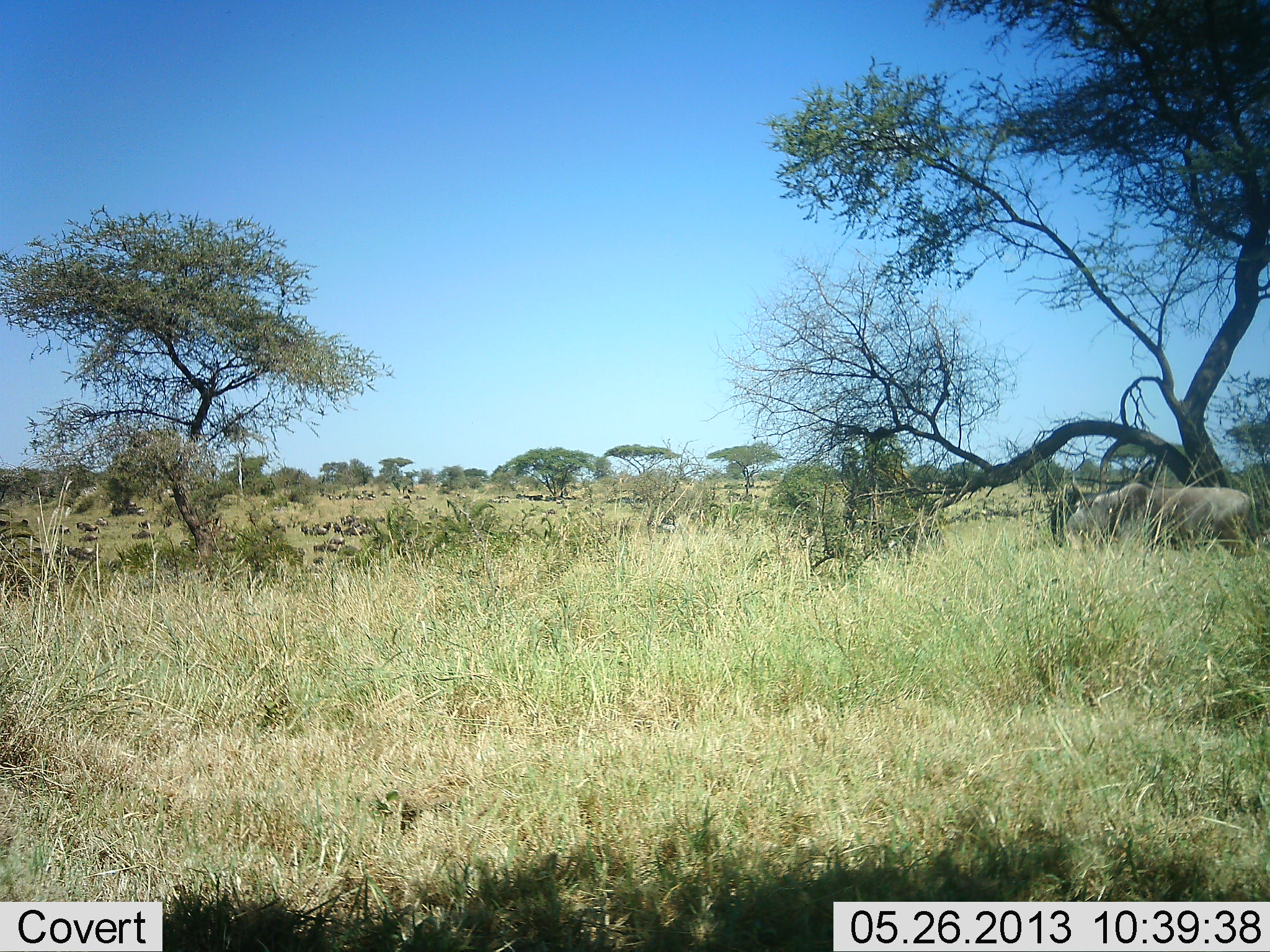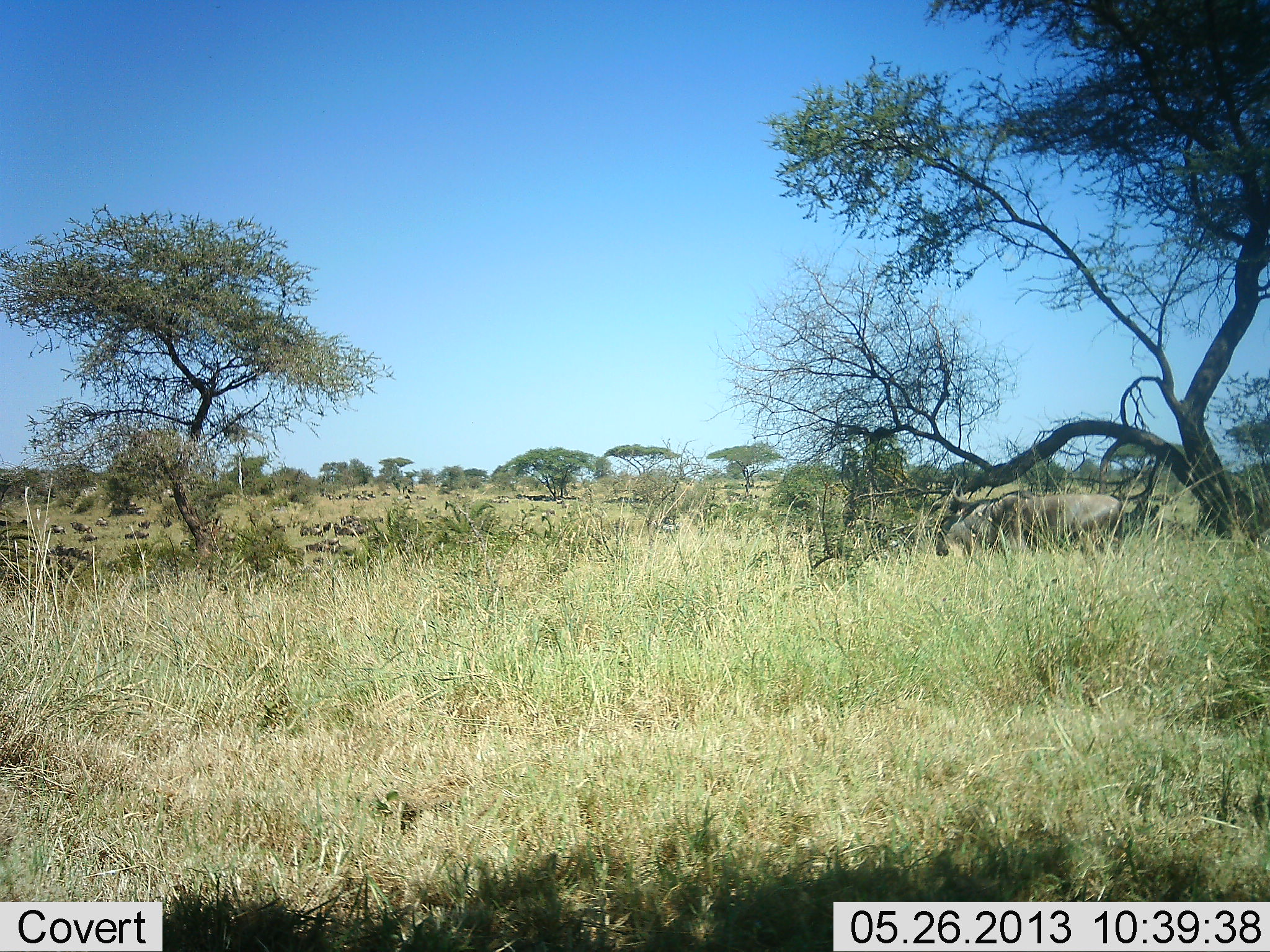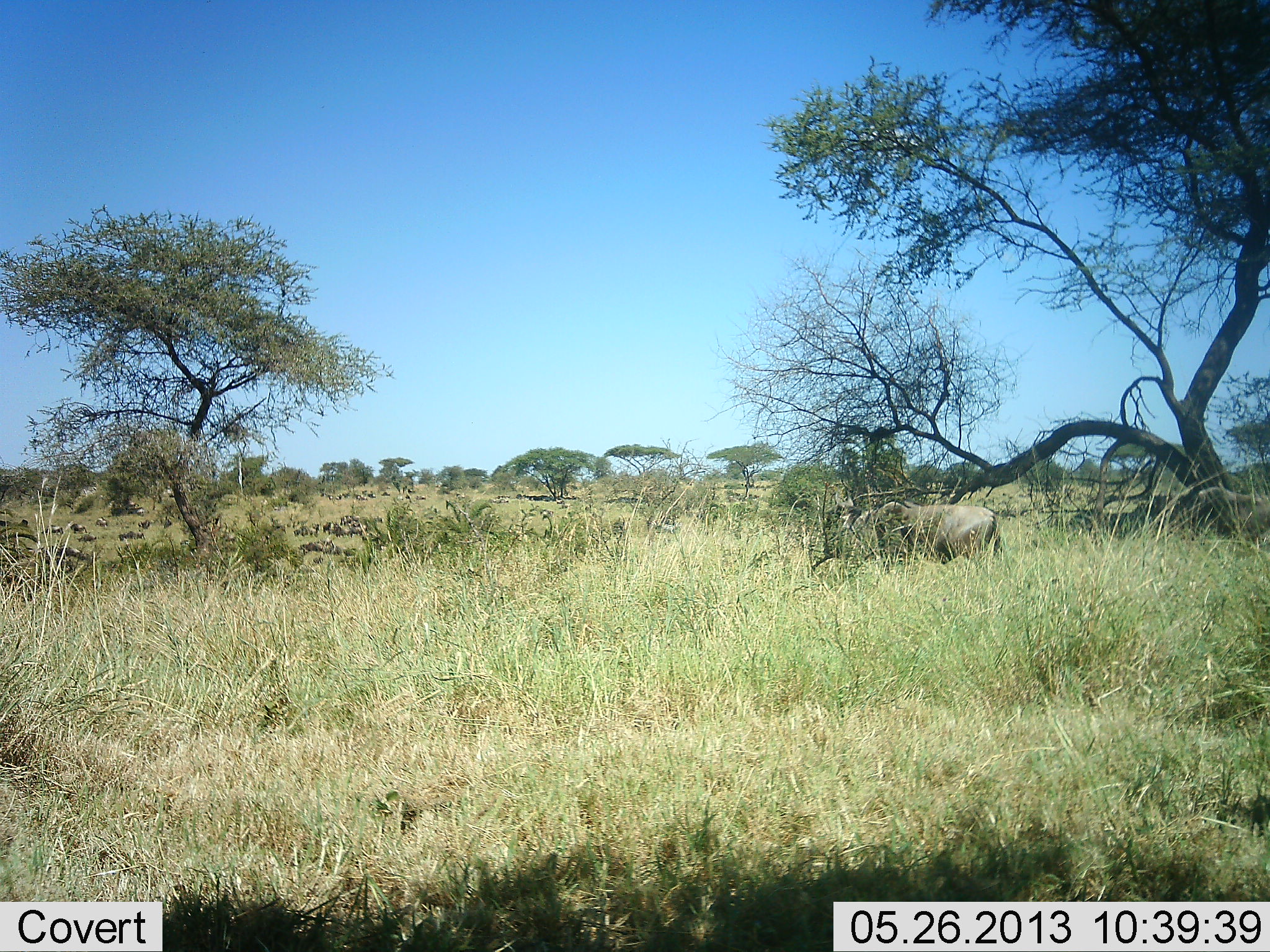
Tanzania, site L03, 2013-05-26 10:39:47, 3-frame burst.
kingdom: Animalia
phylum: Chordata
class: Mammalia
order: Artiodactyla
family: Bovidae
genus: Connochaetes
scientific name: Connochaetes taurinus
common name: blue wildebeest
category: wildebeest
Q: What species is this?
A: Wildebeest (blue wildebeest) (Connochaetes taurinus).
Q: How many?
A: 11-50.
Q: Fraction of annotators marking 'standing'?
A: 10%.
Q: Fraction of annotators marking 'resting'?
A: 0%.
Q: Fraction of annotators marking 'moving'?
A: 100%.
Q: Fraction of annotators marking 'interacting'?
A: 0%.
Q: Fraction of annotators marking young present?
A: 0%.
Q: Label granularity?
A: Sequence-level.